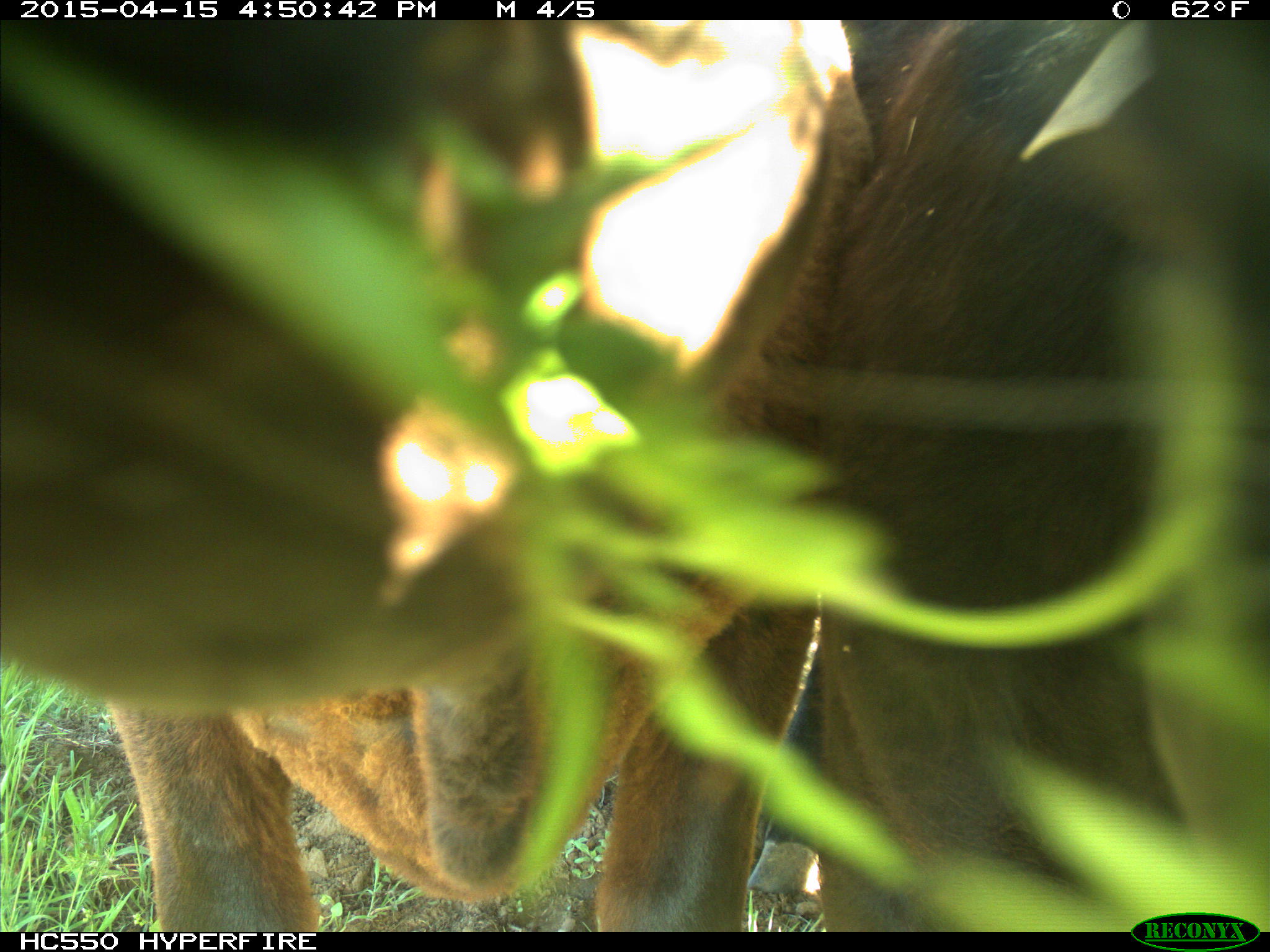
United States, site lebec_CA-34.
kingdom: Animalia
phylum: Chordata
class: Mammalia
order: Artiodactyla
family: Bovidae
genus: Bos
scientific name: Bos taurus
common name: domestic cow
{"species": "Bos taurus (domestic cow)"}